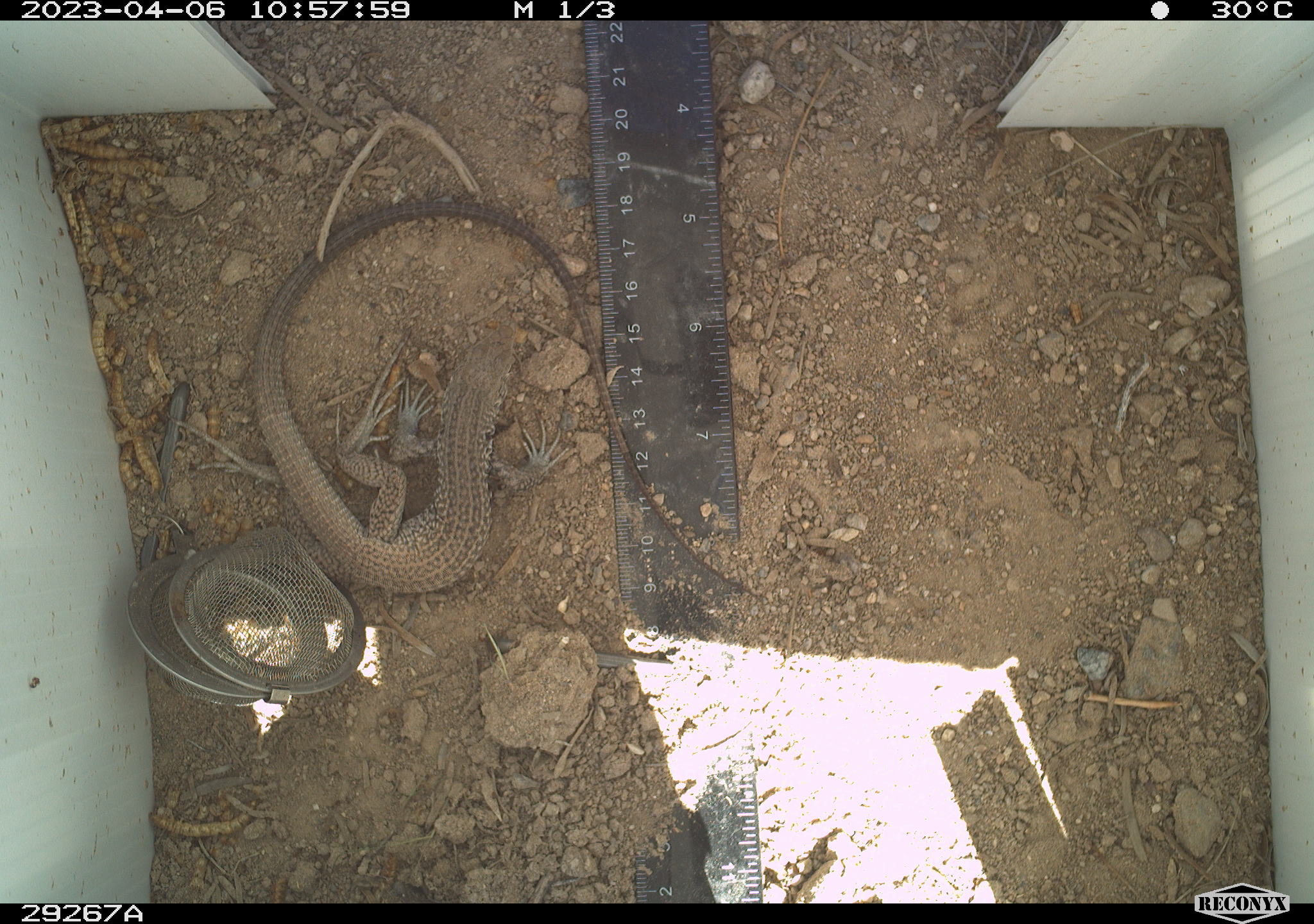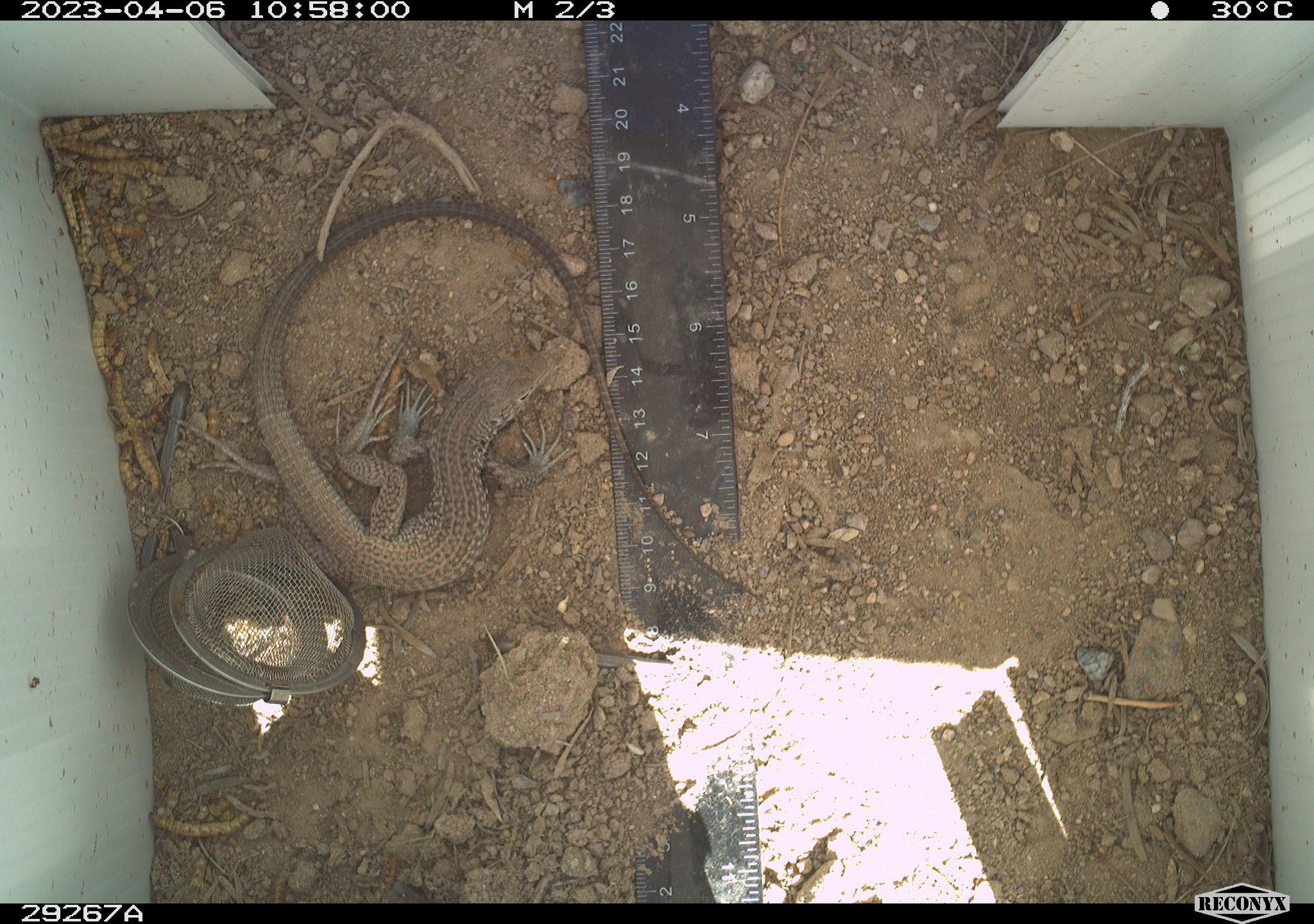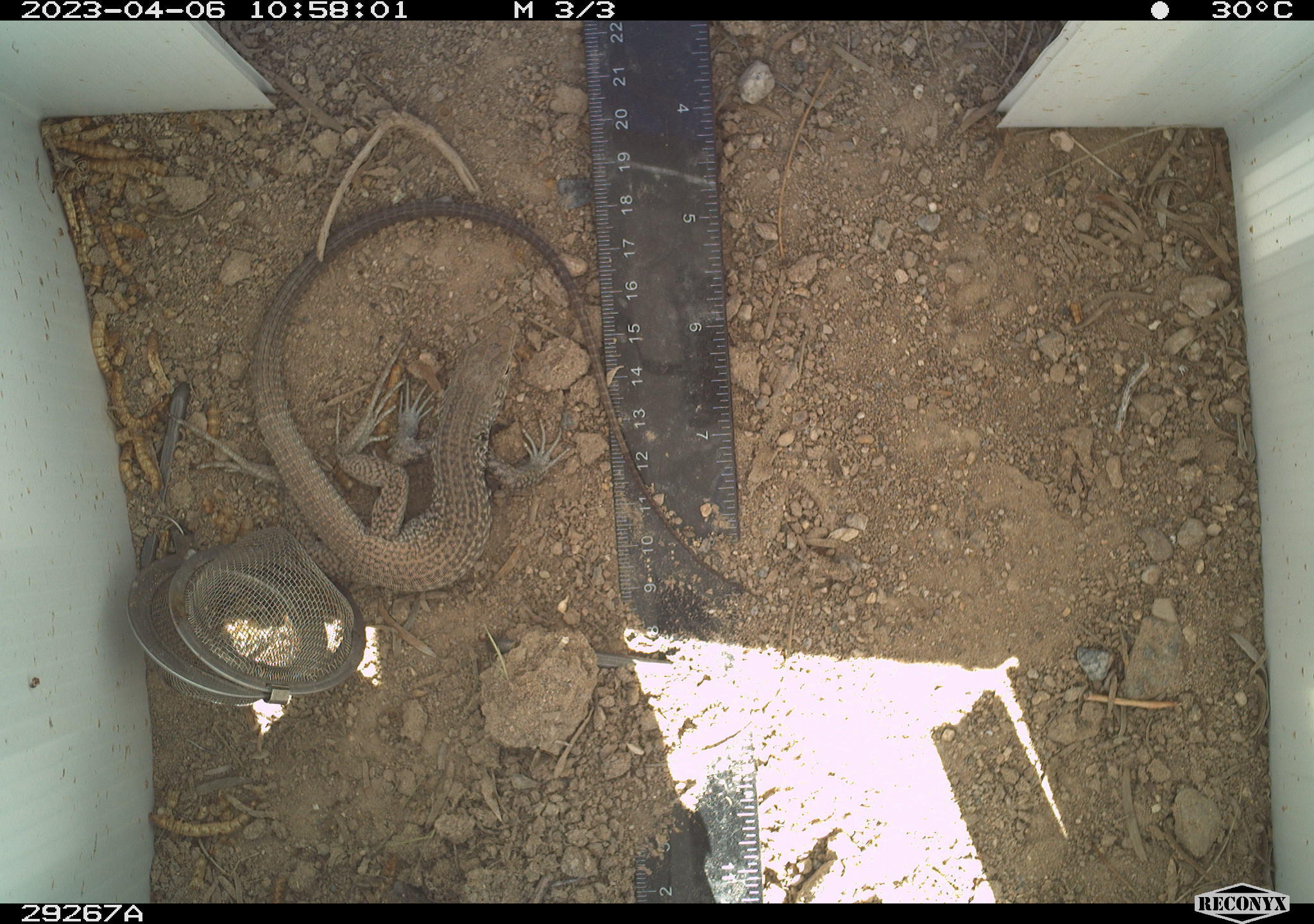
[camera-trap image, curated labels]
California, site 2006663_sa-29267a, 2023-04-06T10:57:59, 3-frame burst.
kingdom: Animalia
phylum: Chordata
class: Reptilia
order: Squamata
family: Teiidae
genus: Aspidoscelis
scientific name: Aspidoscelis tigris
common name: western whiptail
Western whiptail (Aspidoscelis tigris).